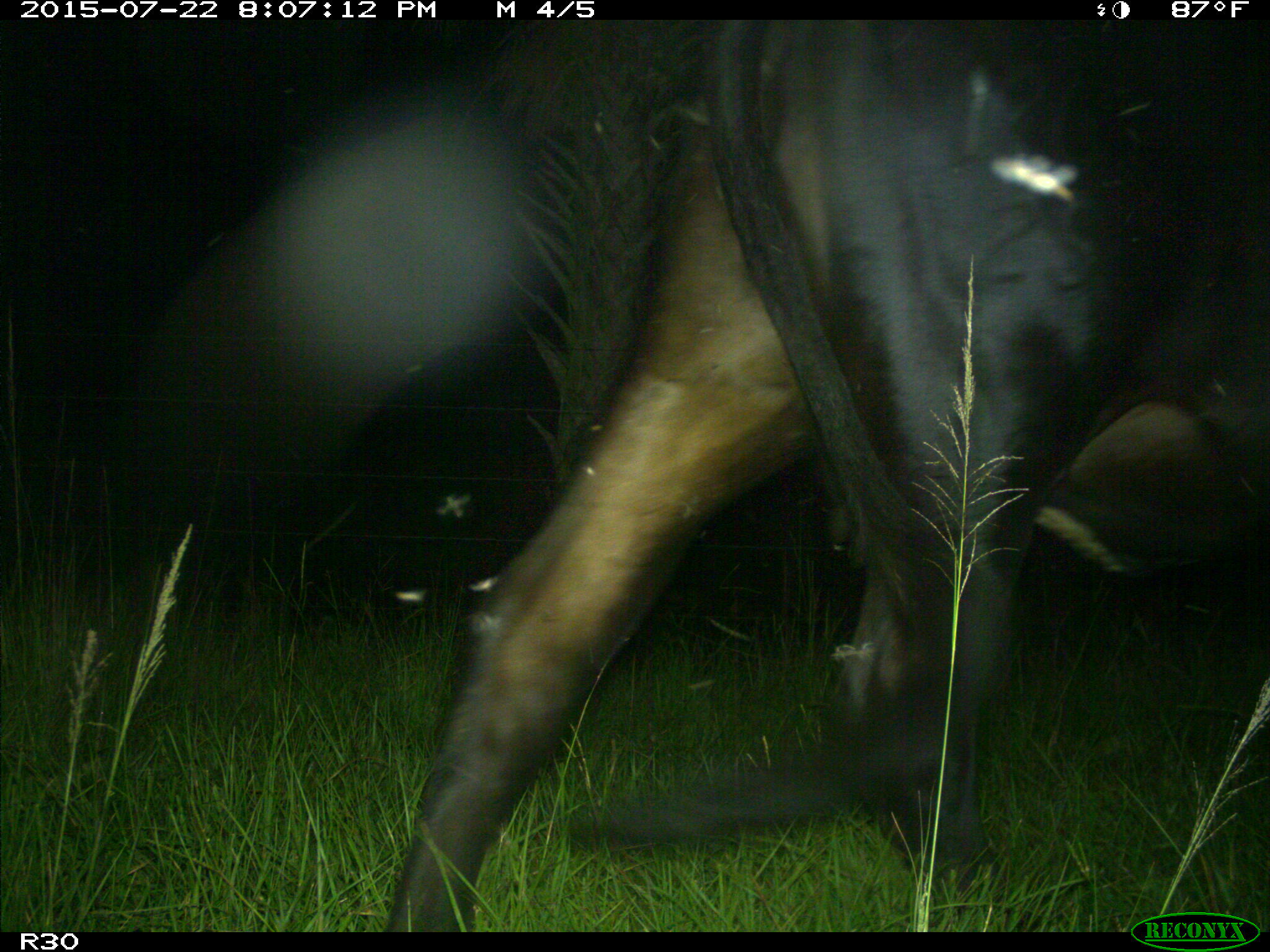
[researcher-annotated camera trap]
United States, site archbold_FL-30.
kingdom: Animalia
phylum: Chordata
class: Mammalia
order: Artiodactyla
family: Bovidae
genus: Bos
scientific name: Bos taurus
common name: domestic cow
Bos taurus (domestic cow).